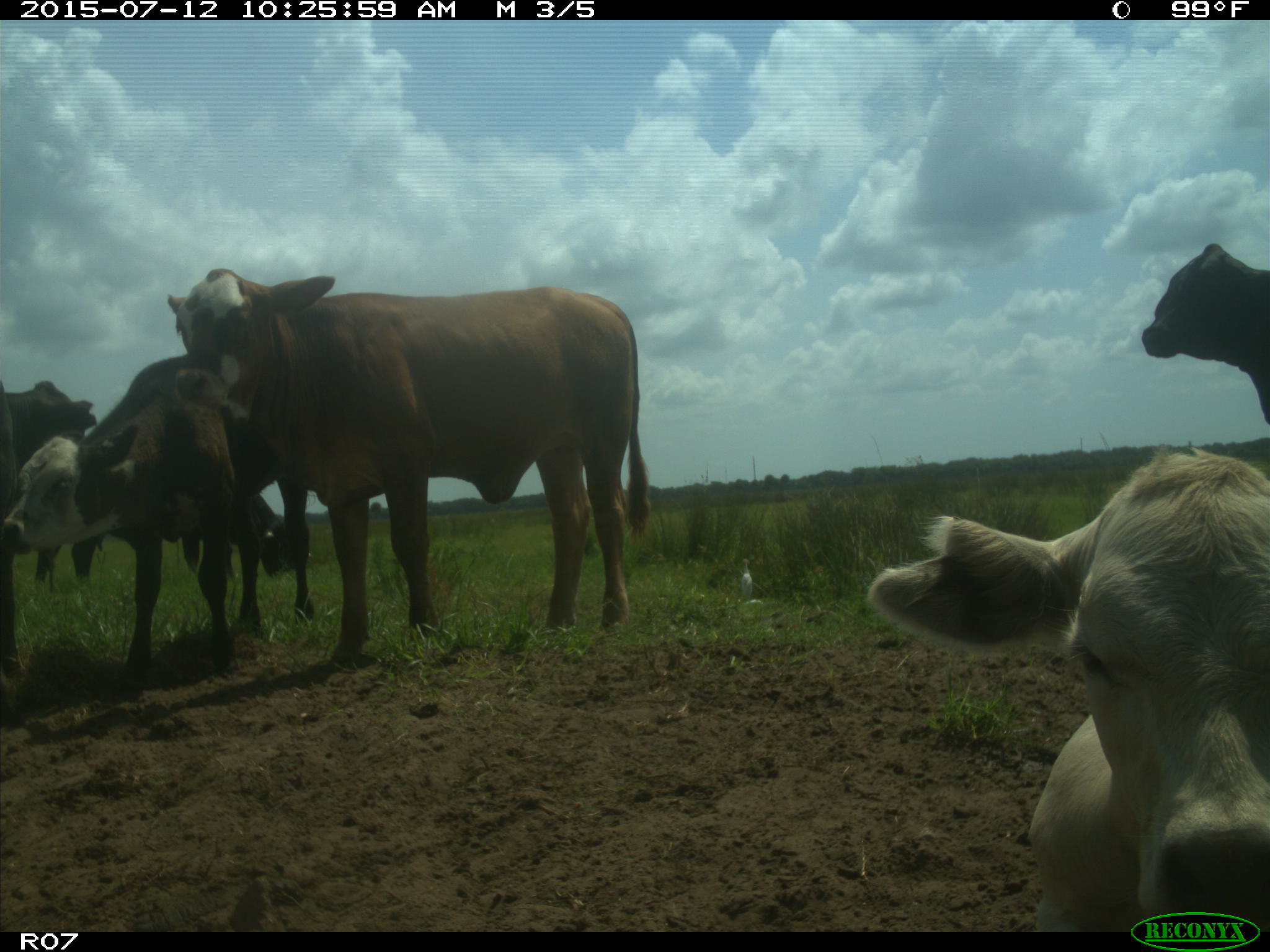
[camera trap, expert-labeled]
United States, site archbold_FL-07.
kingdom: Animalia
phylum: Chordata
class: Mammalia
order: Artiodactyla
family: Bovidae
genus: Bos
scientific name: Bos taurus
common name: domestic cow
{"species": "Bos taurus (domestic cow)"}